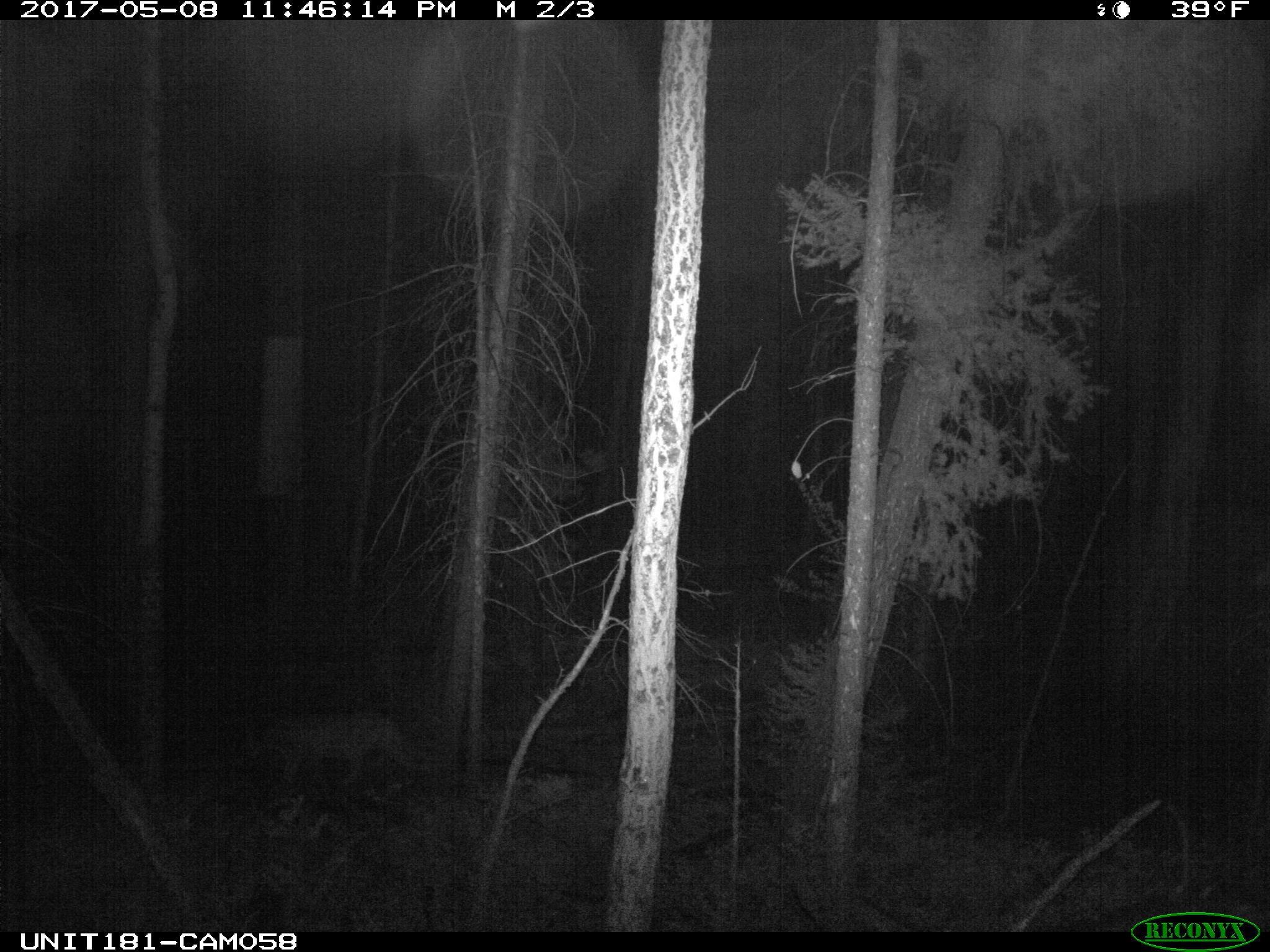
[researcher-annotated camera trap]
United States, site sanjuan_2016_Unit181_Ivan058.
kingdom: Animalia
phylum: Chordata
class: Mammalia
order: Carnivora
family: Felidae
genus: Puma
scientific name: Puma concolor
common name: mountain lion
Puma concolor (mountain lion).